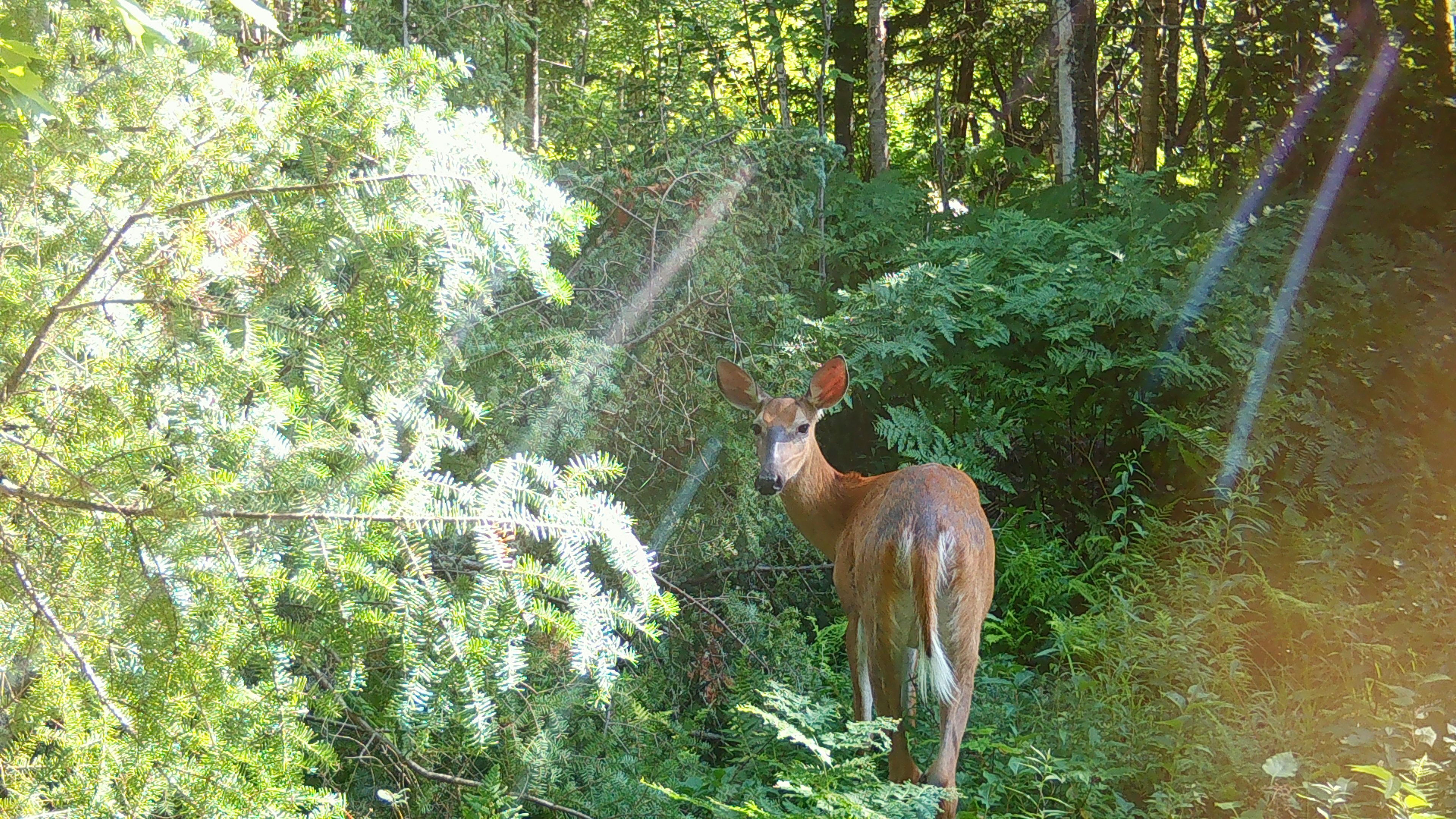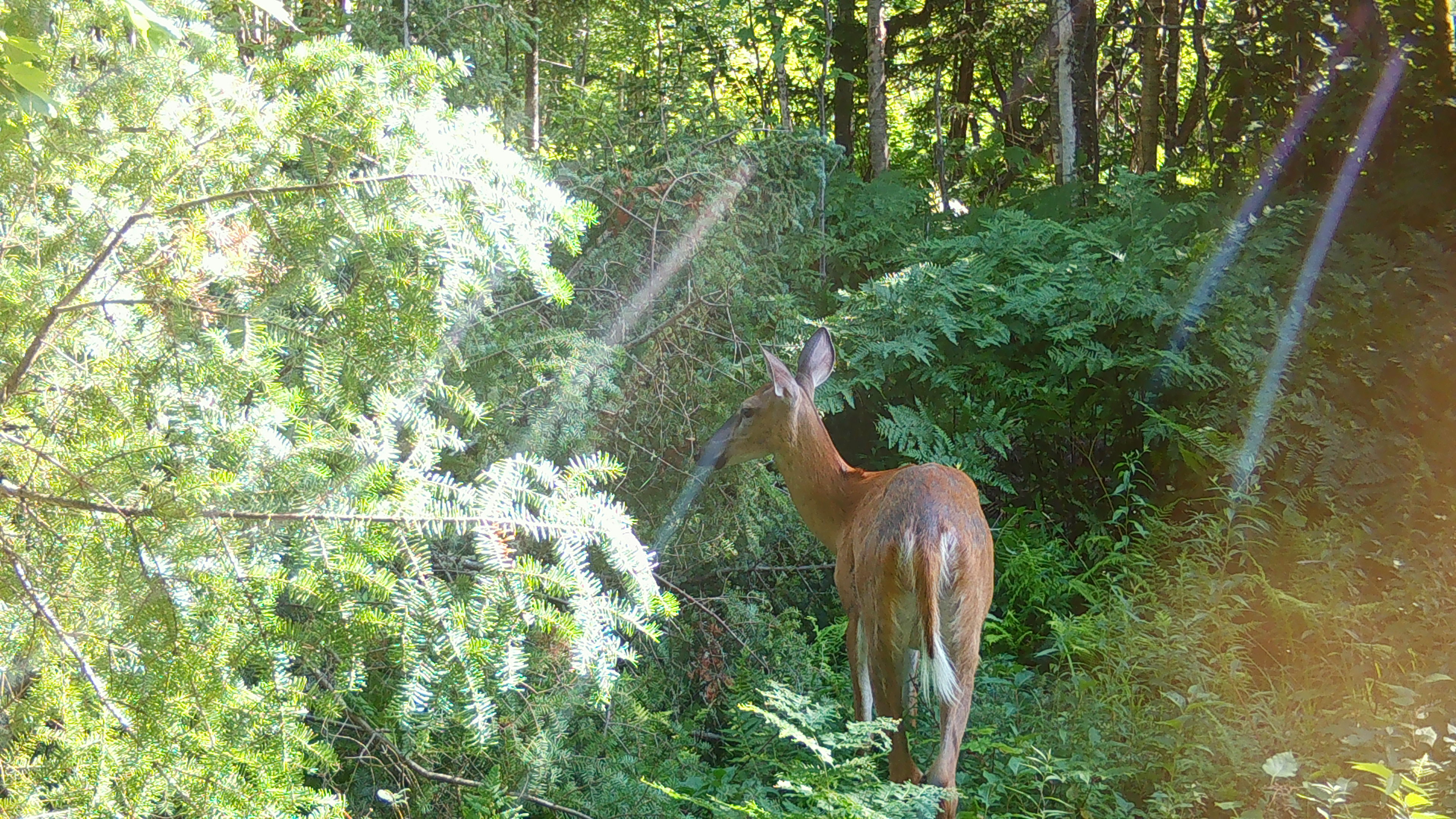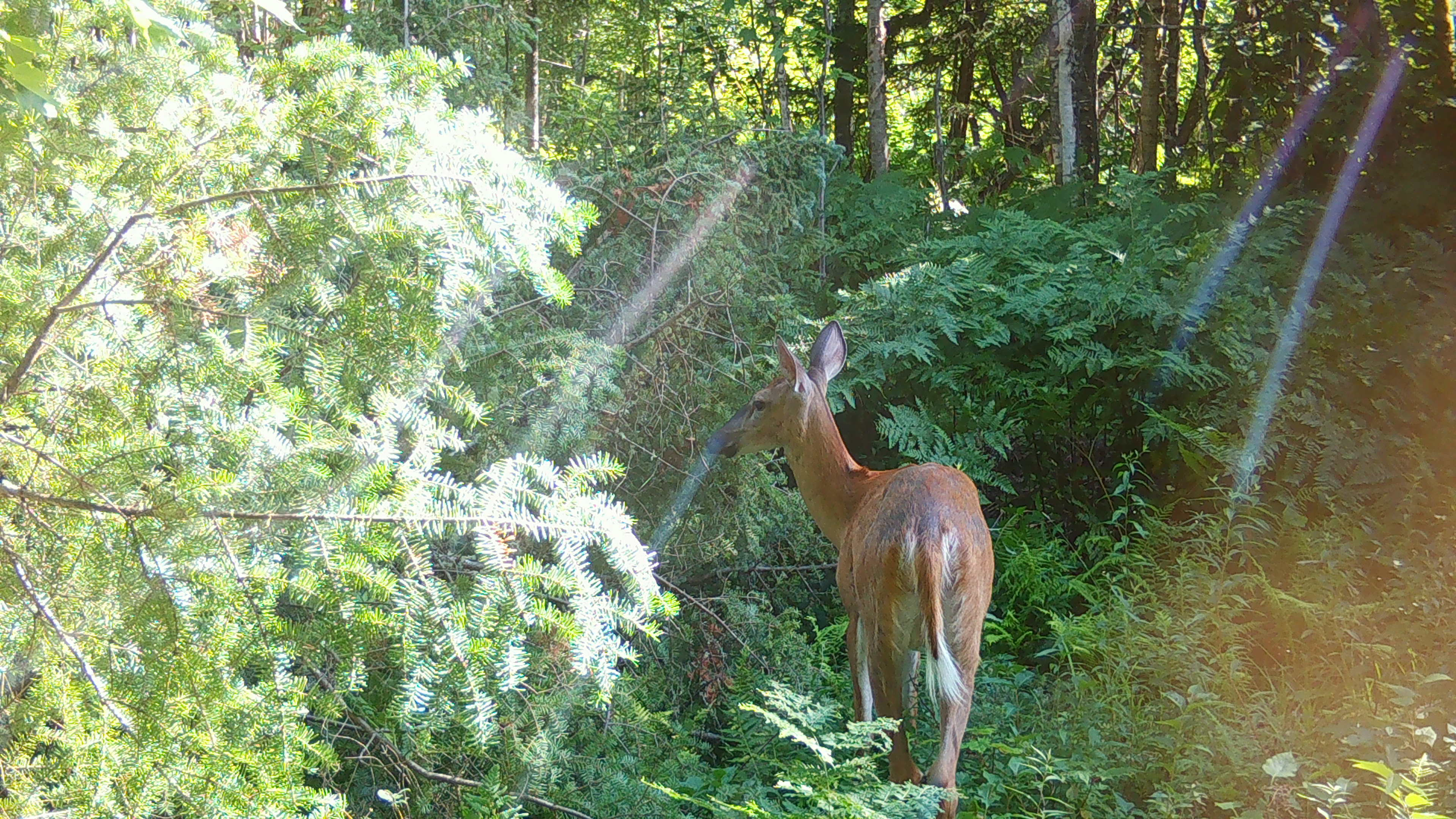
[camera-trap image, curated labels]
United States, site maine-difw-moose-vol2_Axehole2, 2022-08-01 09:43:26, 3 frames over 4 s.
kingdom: Animalia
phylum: Chordata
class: Mammalia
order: Artiodactyla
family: Cervidae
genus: Odocoileus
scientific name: Odocoileus virginianus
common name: white-tailed deer